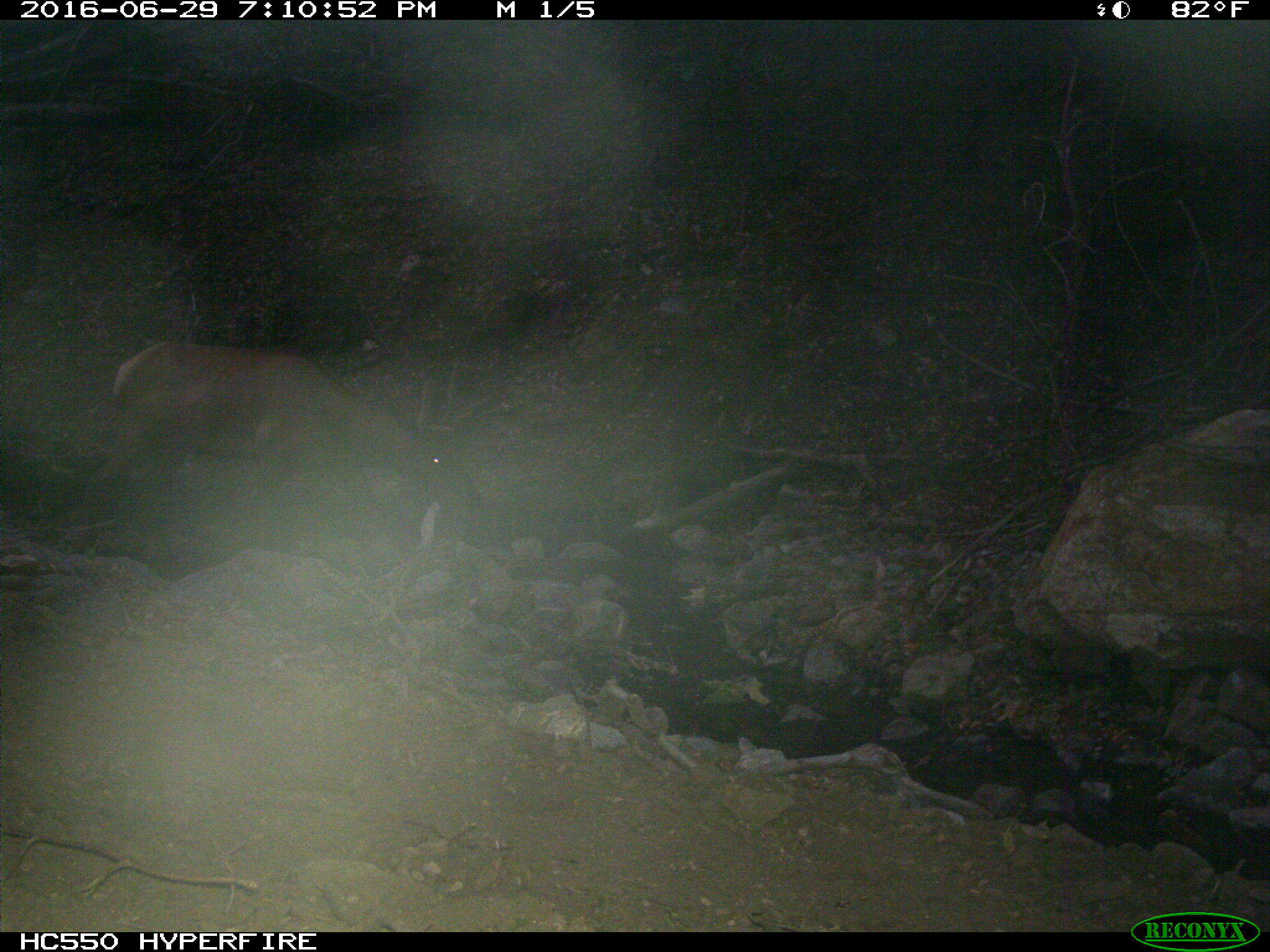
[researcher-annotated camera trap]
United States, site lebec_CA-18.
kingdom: Animalia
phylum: Chordata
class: Mammalia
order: Artiodactyla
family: Cervidae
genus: Cervus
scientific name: Cervus canadensis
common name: elk